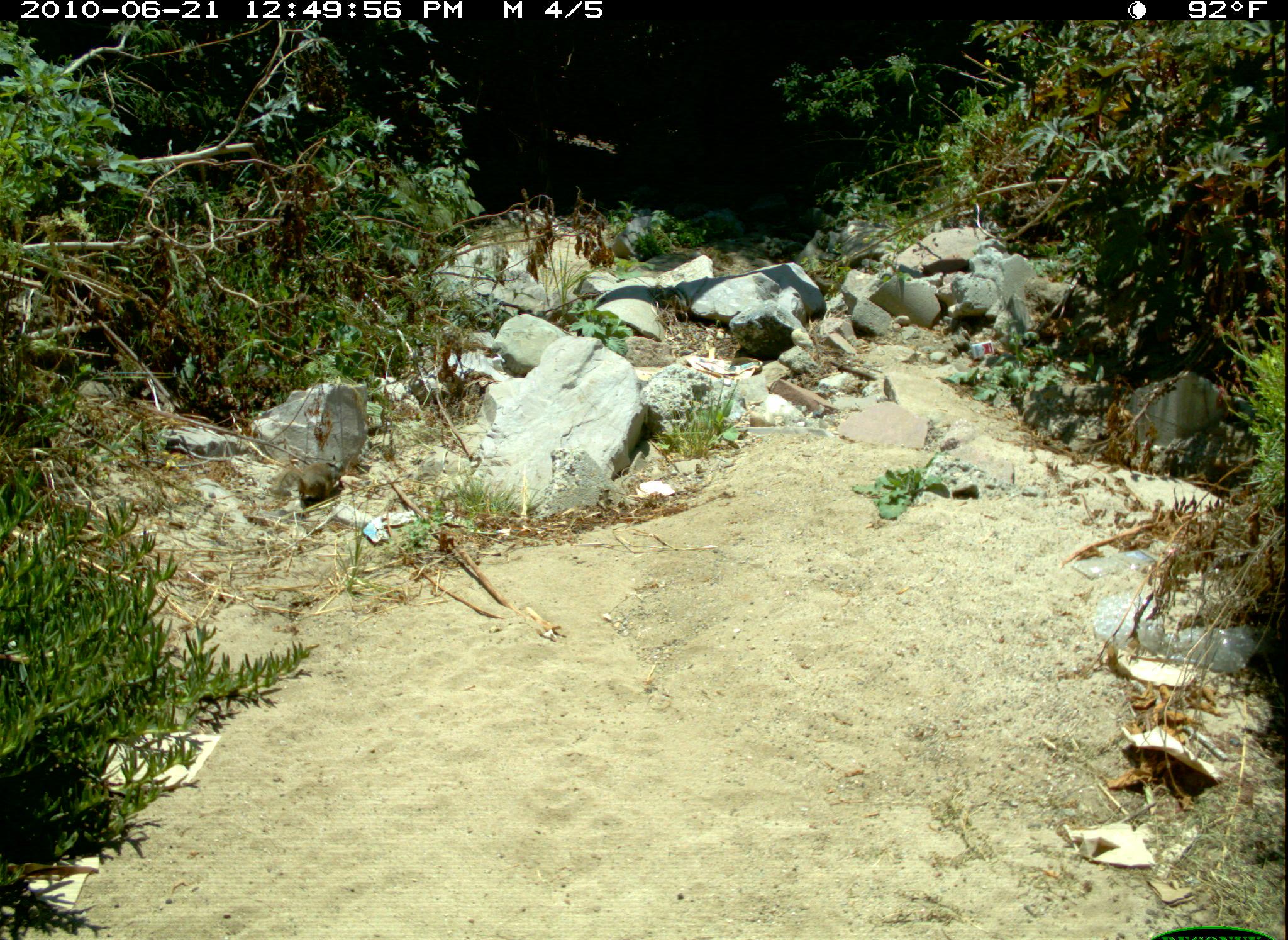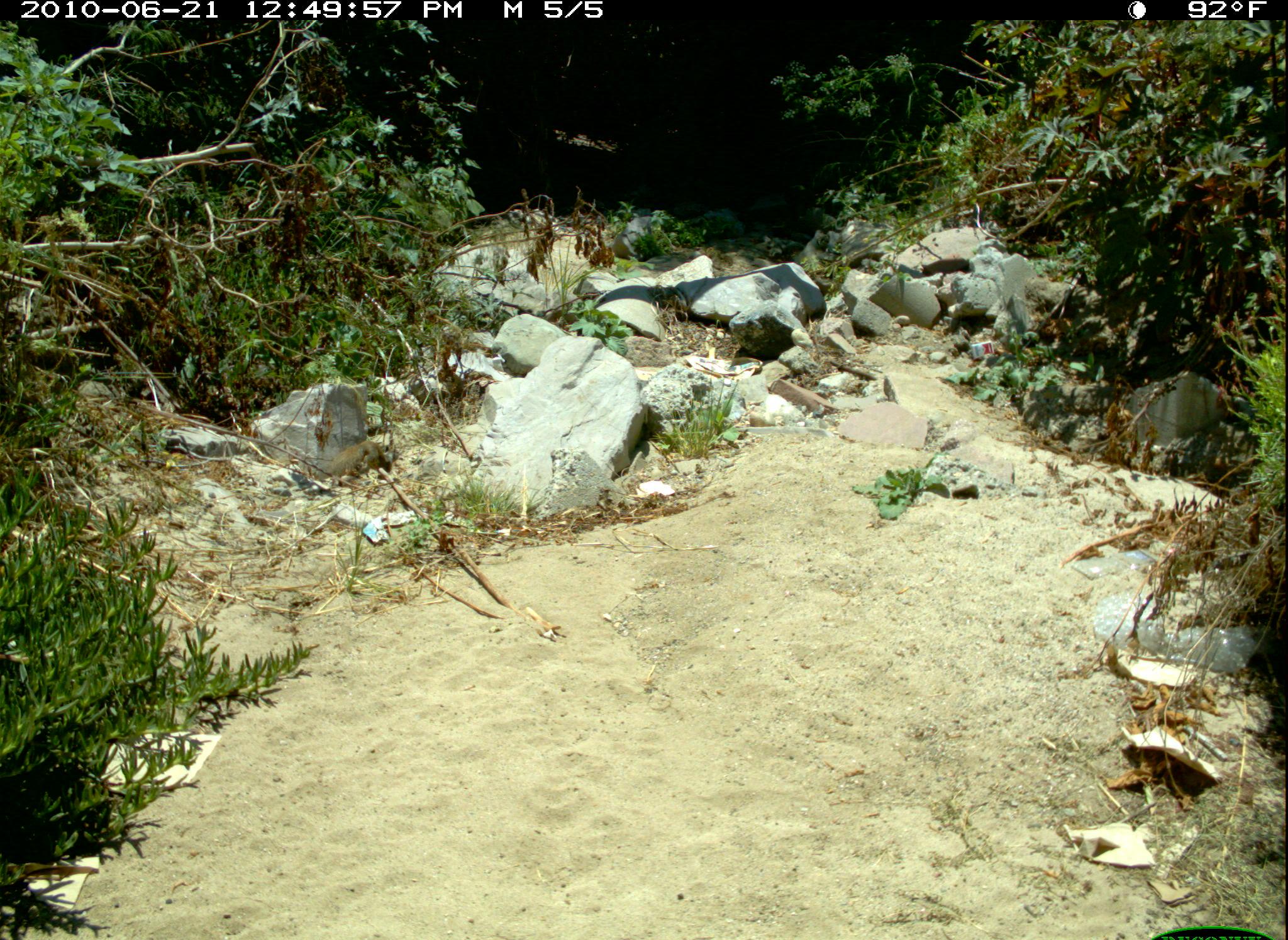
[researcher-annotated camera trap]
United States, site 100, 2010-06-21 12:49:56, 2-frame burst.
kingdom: Animalia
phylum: Chordata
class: Mammalia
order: Rodentia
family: Sciuridae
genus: Sciurus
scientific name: Sciurus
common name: squirrel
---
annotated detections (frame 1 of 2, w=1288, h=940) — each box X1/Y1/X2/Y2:
squirrel: 270/457/348/507